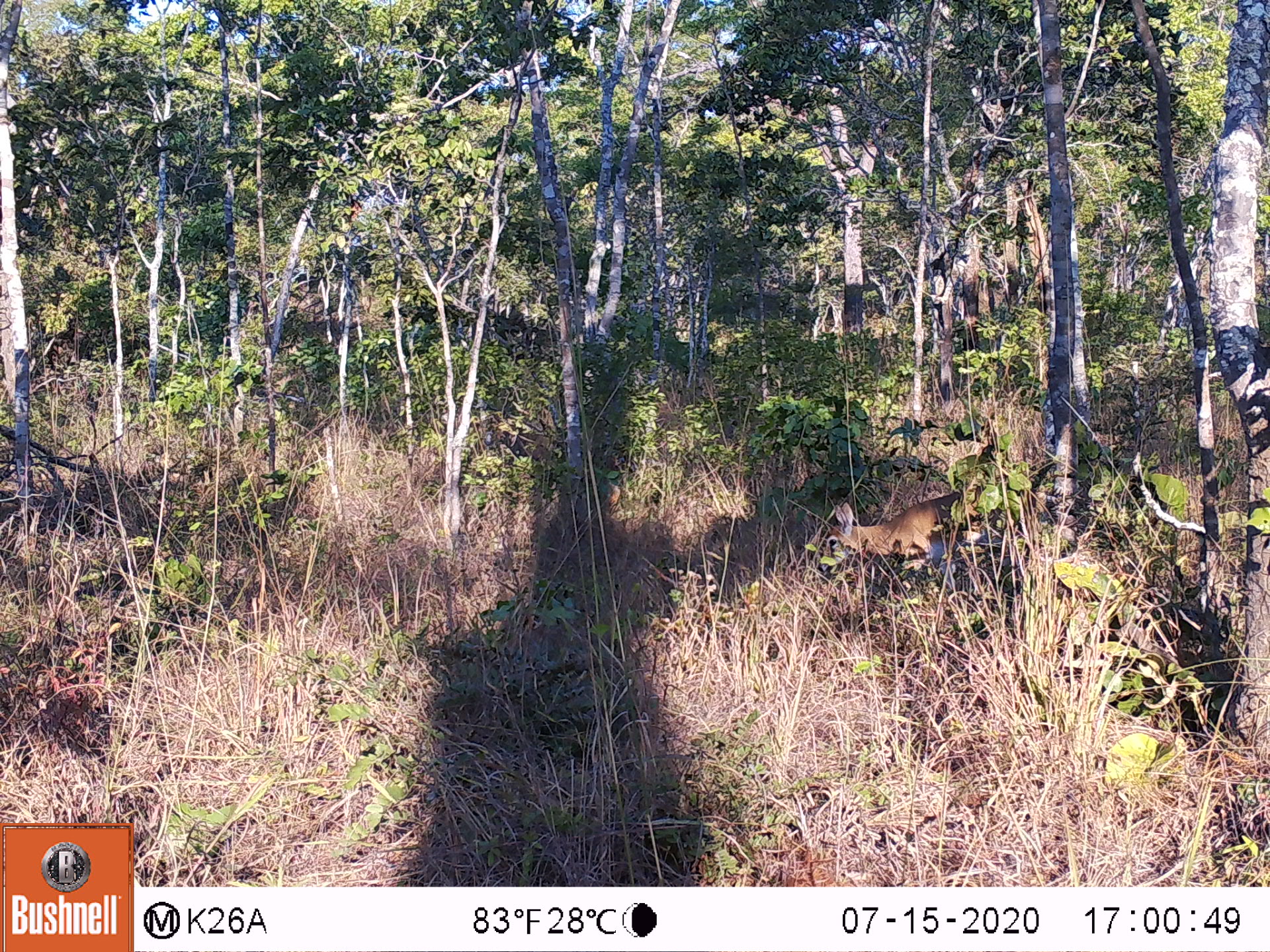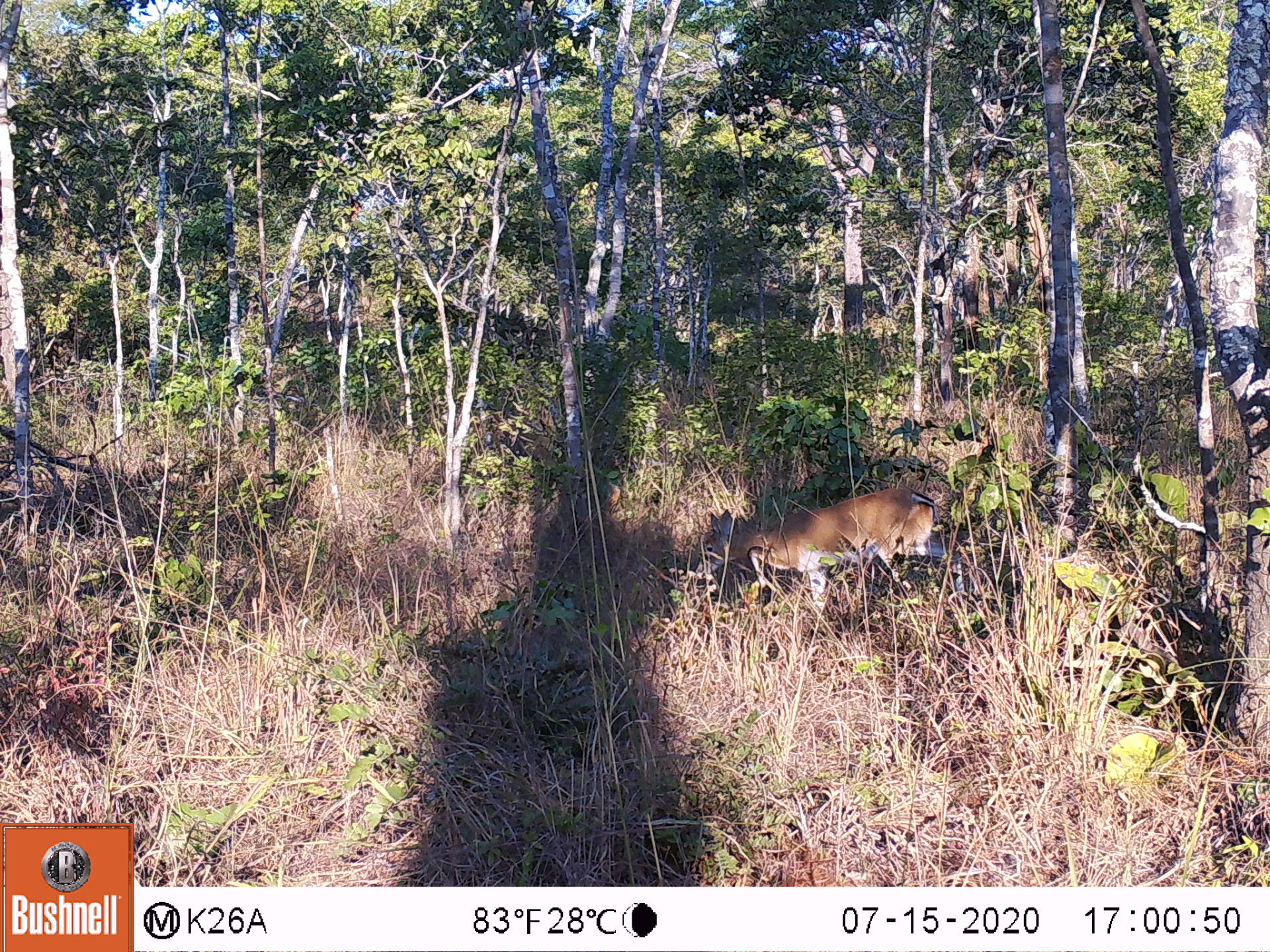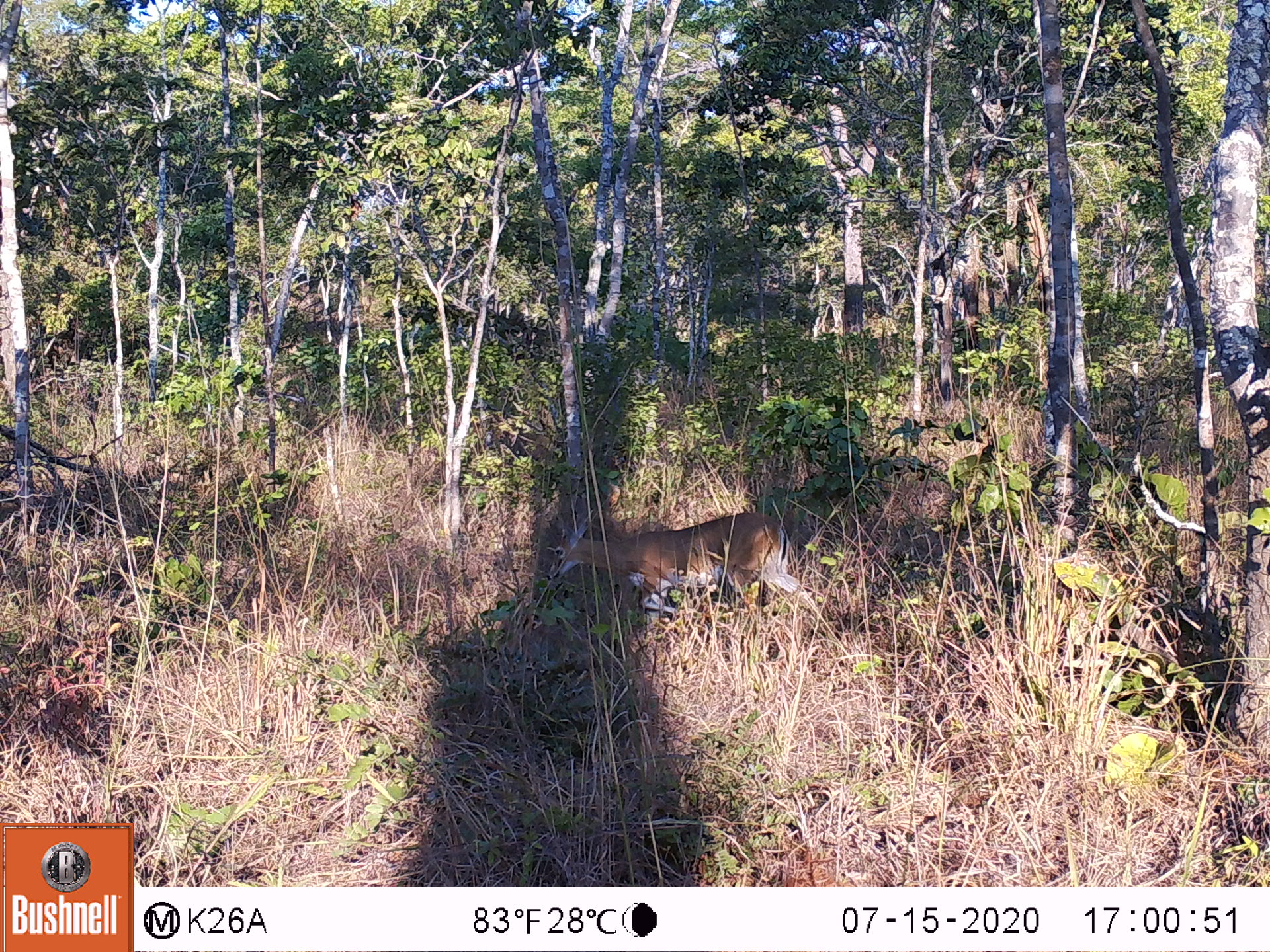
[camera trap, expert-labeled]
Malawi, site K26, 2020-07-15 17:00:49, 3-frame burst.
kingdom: Animalia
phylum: Chordata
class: Mammalia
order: Artiodactyla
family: Bovidae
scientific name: Antilopinae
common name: small antelope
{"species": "small antelope (Antilopinae)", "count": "1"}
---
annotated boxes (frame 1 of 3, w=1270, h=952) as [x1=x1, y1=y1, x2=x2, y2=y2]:
small antelope: [x1=819, y1=490, x2=963, y2=587]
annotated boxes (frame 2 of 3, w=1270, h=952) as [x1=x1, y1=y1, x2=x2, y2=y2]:
small antelope: [x1=696, y1=489, x2=969, y2=598]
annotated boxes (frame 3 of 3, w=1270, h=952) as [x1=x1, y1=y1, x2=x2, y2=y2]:
small antelope: [x1=549, y1=511, x2=815, y2=614]